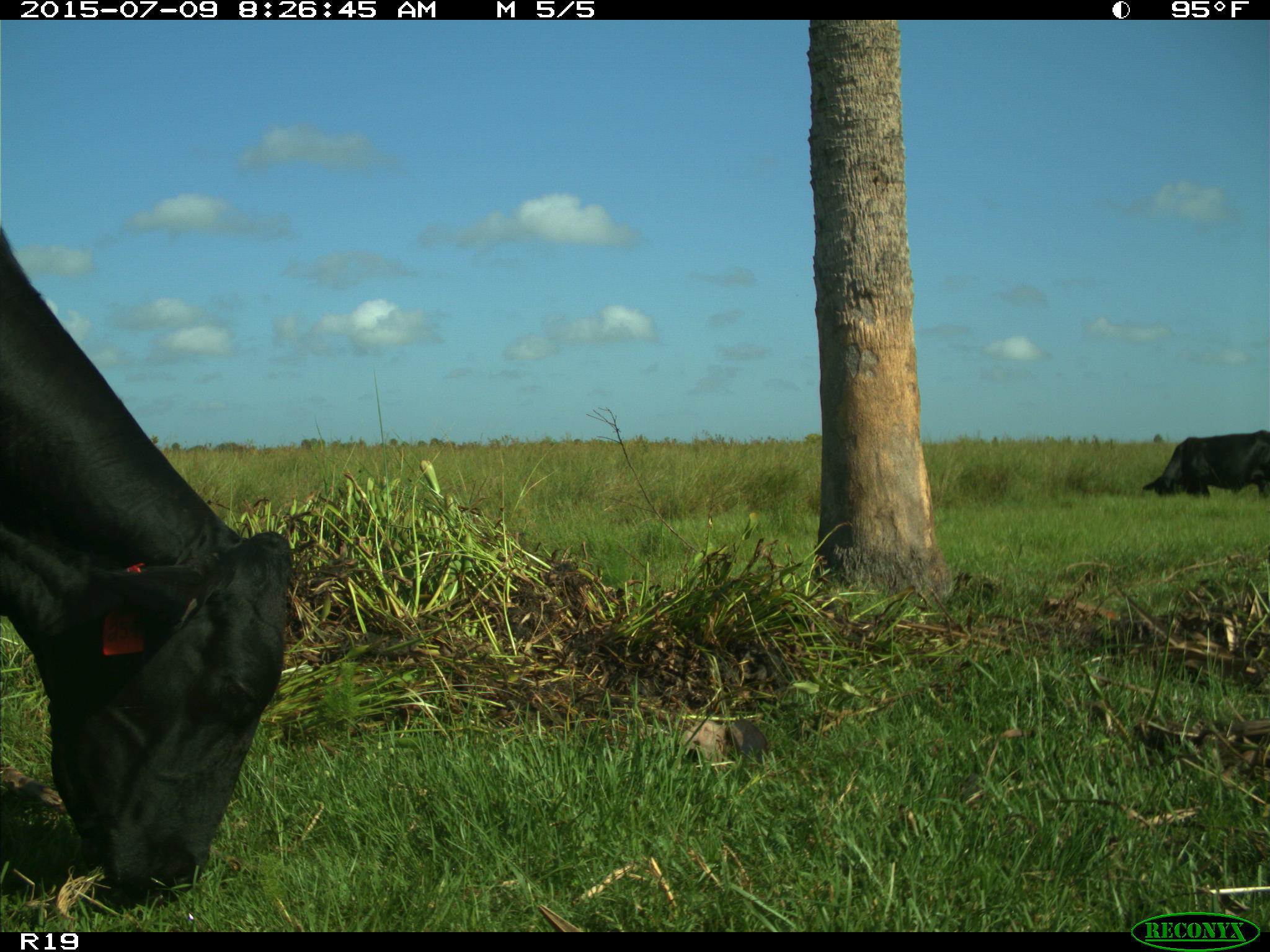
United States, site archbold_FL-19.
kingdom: Animalia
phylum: Chordata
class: Mammalia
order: Artiodactyla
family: Bovidae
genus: Bos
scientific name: Bos taurus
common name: domestic cow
Bos taurus (domestic cow).